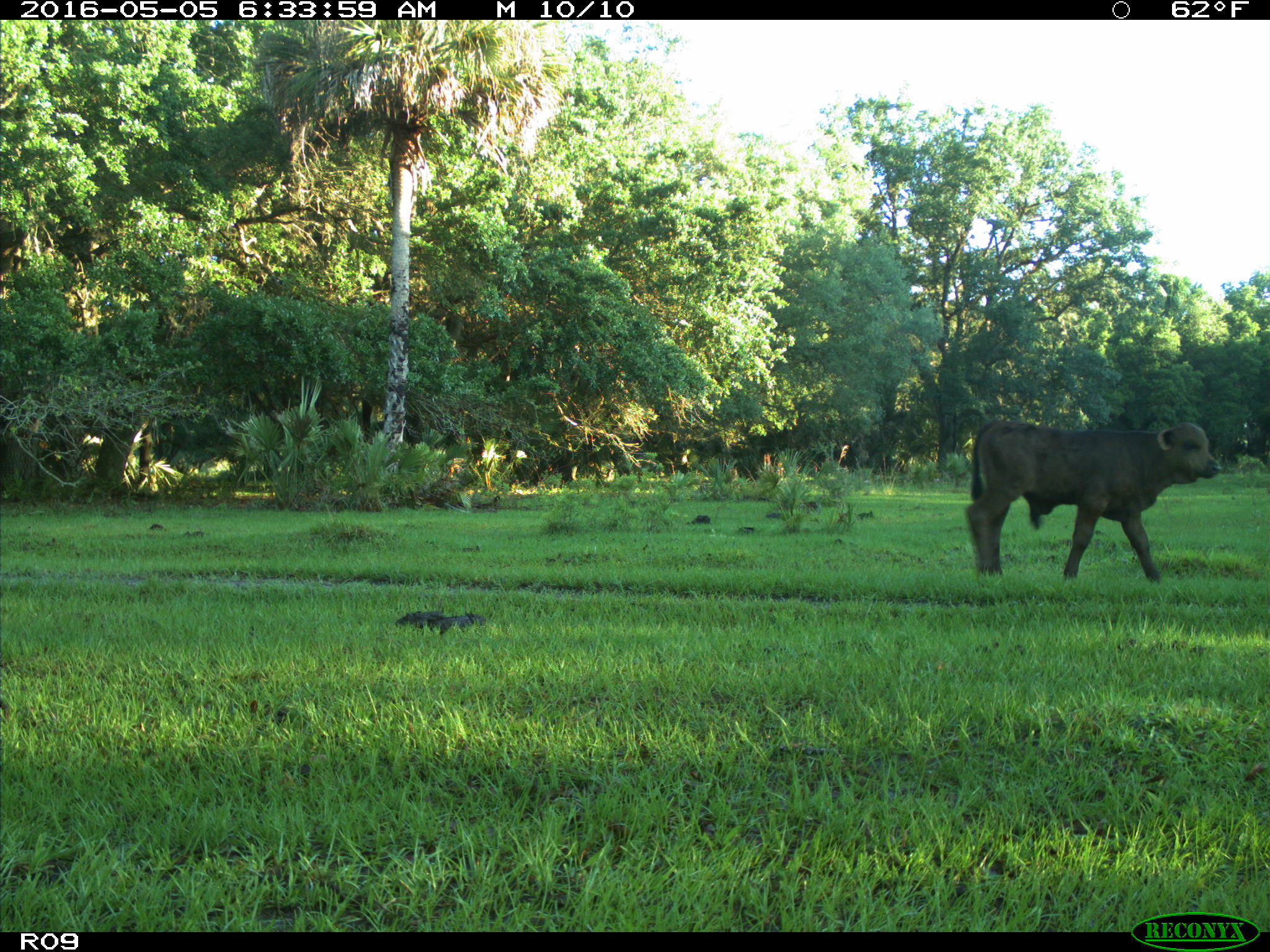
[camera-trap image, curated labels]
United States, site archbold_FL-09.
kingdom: Animalia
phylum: Chordata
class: Mammalia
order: Artiodactyla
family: Bovidae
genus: Bos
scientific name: Bos taurus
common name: domestic cow